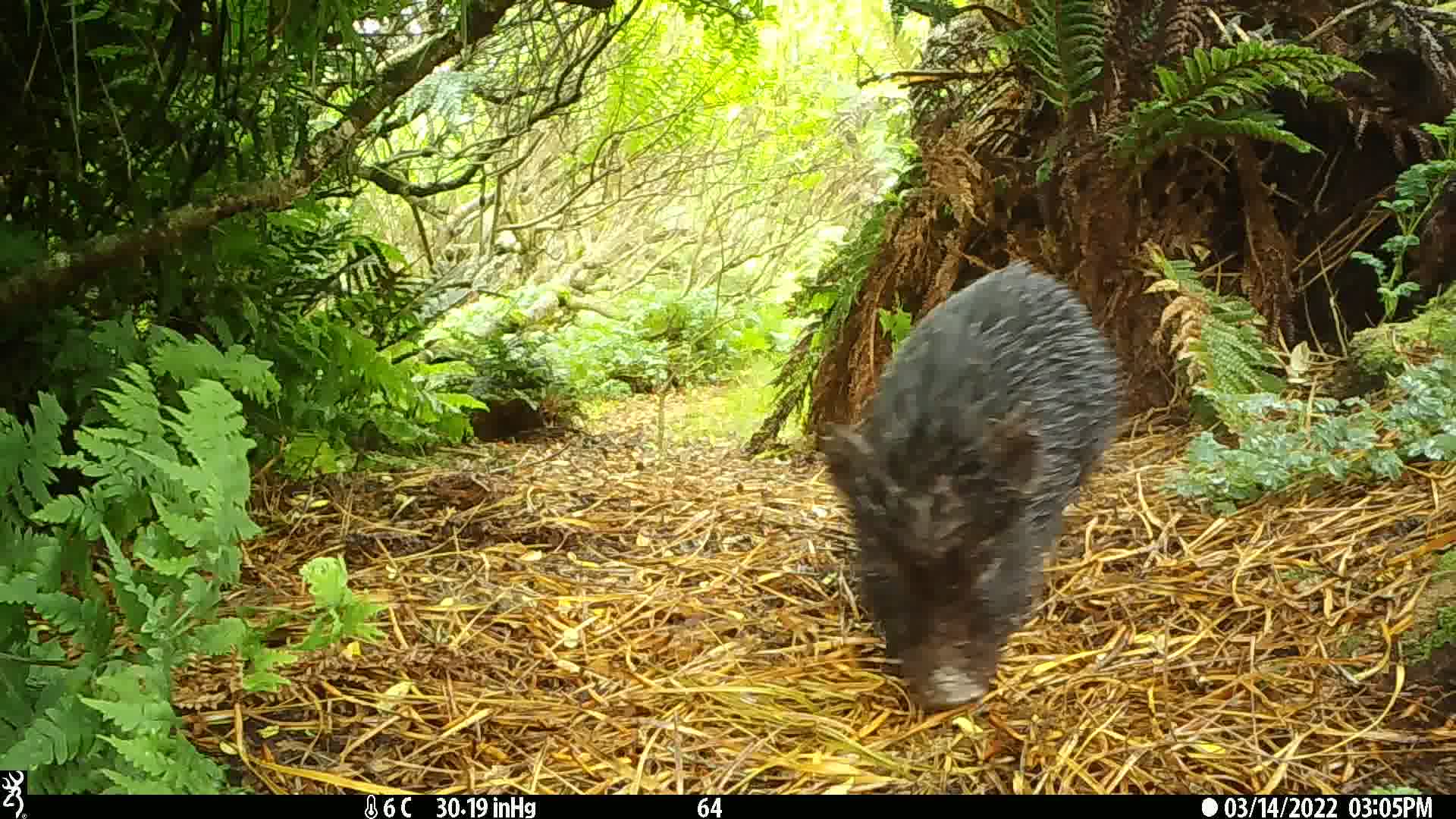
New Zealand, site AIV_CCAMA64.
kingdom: Animalia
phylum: Chordata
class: Mammalia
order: Artiodactyla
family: Suidae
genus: Sus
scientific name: Sus scrofa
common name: pig